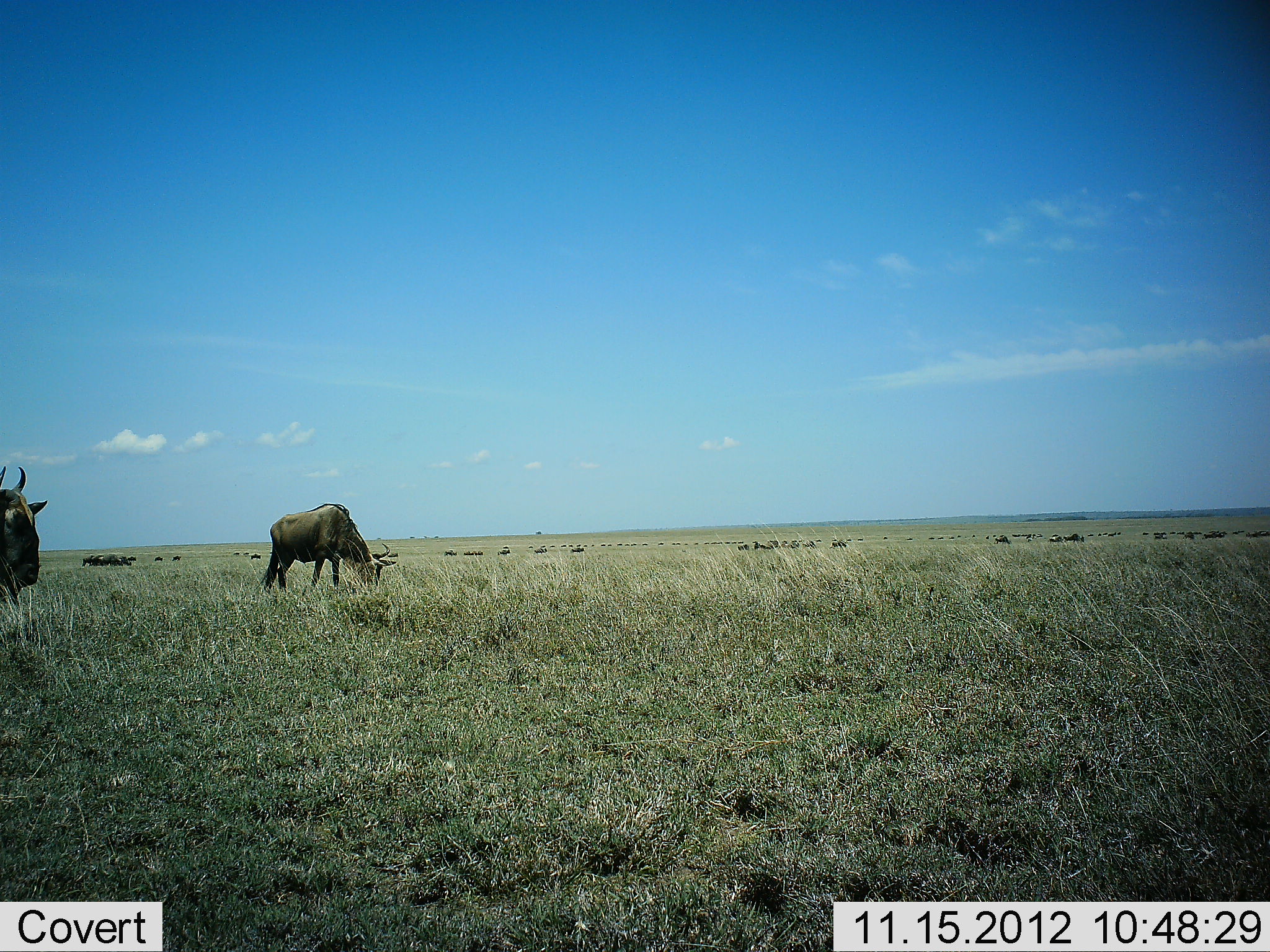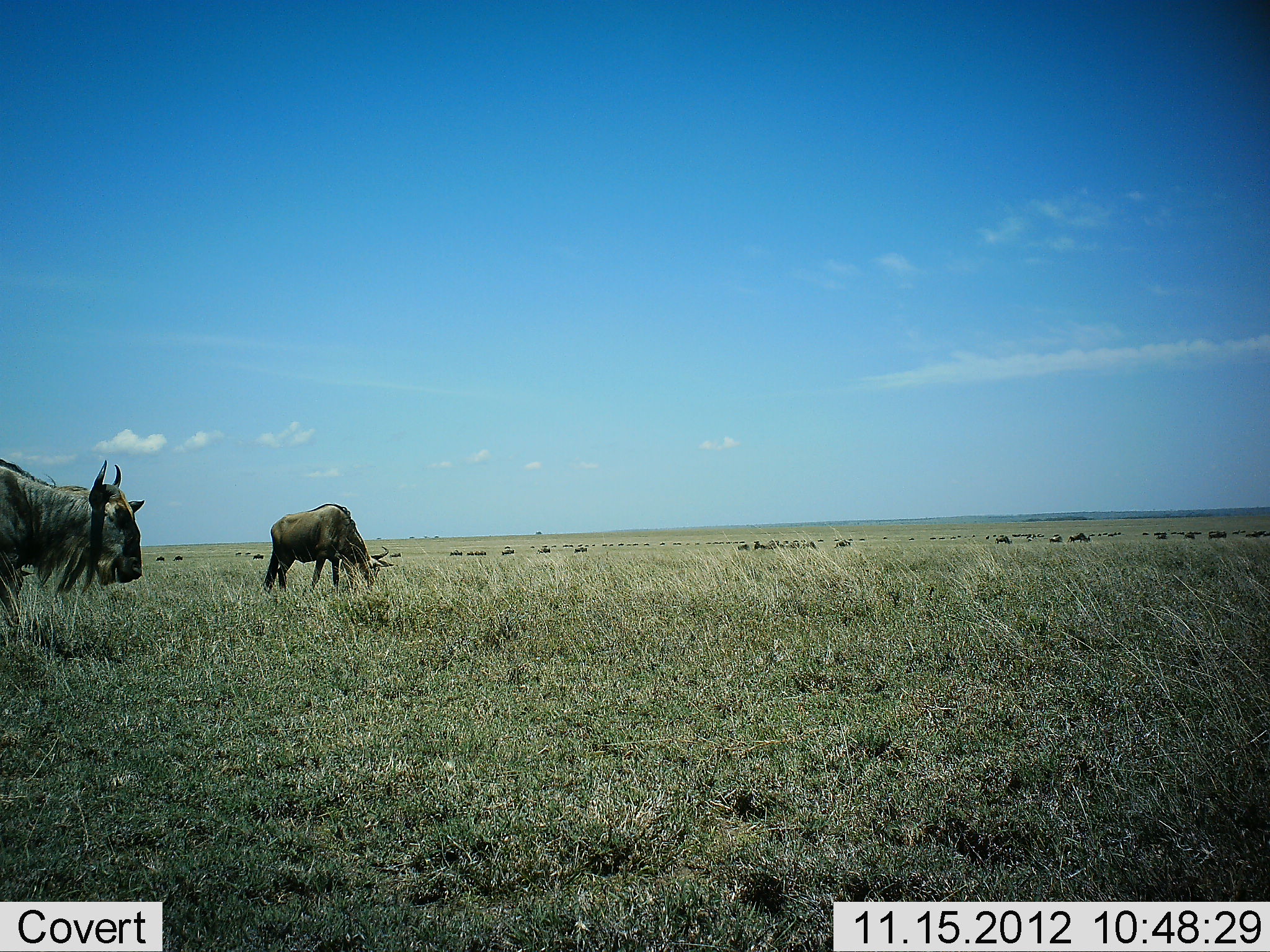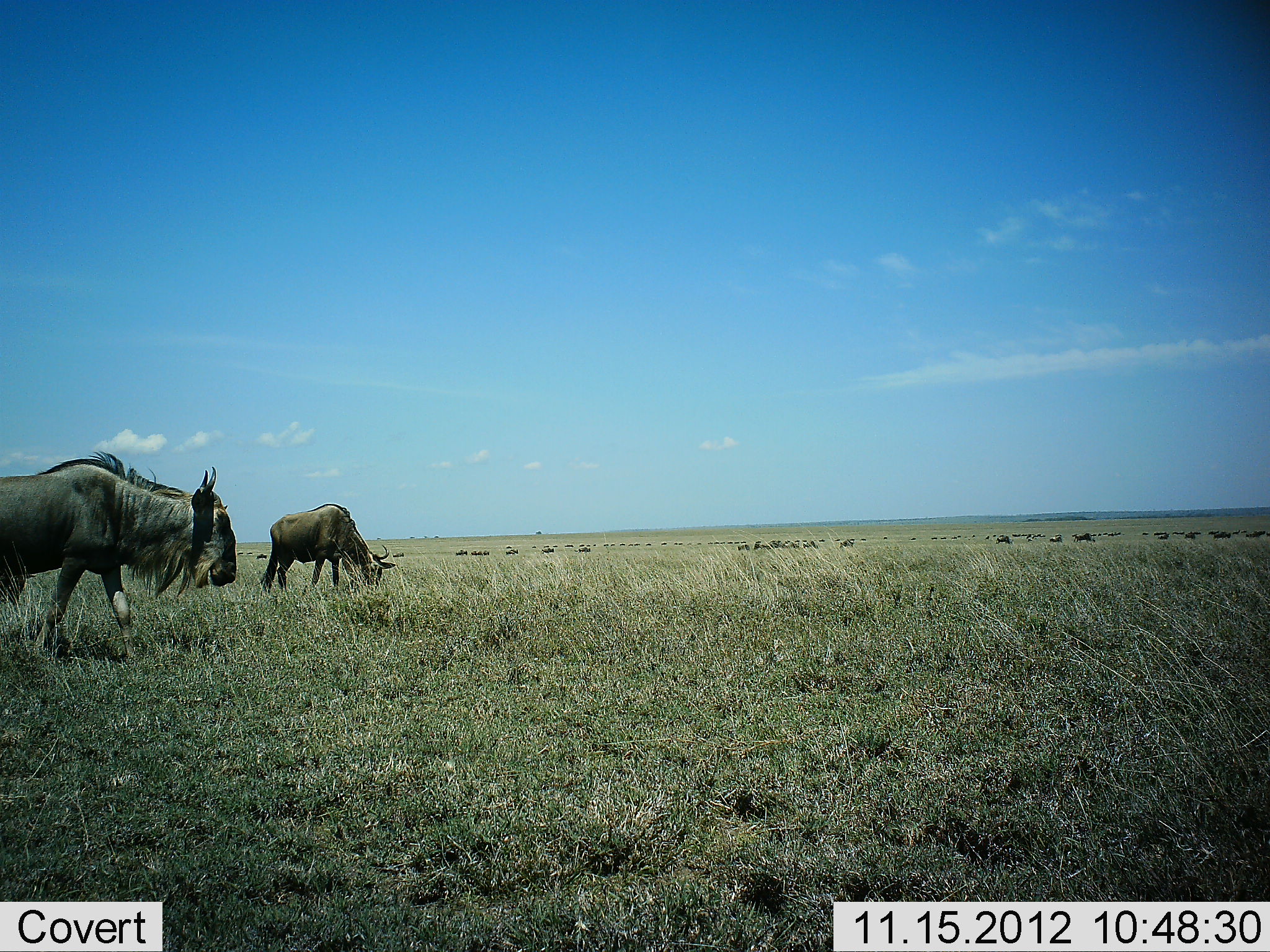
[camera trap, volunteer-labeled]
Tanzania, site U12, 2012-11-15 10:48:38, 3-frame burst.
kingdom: Animalia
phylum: Chordata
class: Mammalia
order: Artiodactyla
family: Bovidae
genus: Connochaetes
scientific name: Connochaetes taurinus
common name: blue wildebeest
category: wildebeest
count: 11-50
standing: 40%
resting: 10%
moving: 70%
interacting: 10%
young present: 0%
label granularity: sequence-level